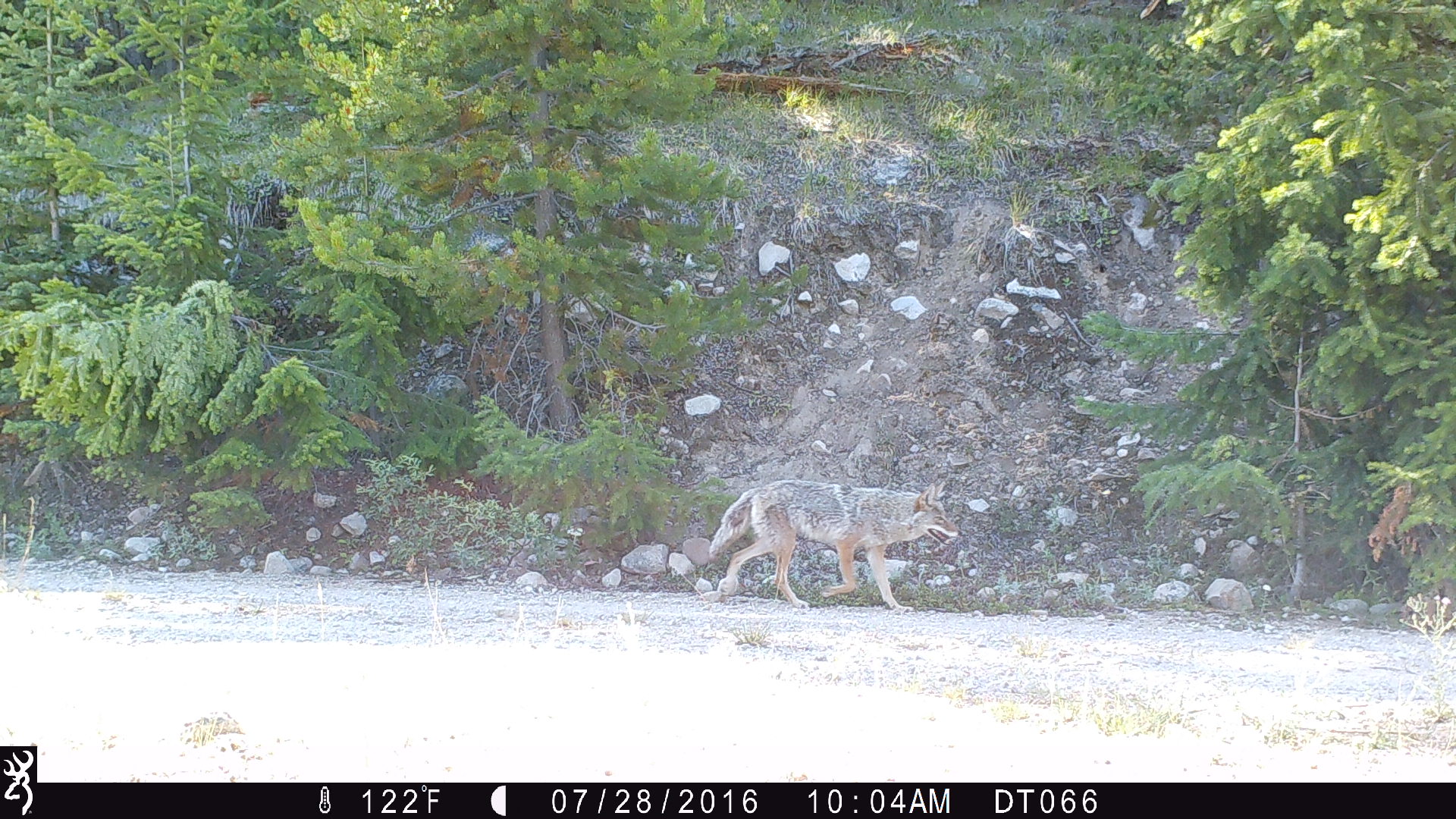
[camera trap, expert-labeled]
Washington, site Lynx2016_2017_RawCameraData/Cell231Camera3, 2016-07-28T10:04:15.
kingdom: Animalia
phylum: Chordata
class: Mammalia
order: Carnivora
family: Canidae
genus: Canis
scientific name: Canis latrans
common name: coyote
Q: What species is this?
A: Canis latrans (coyote).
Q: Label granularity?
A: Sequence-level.